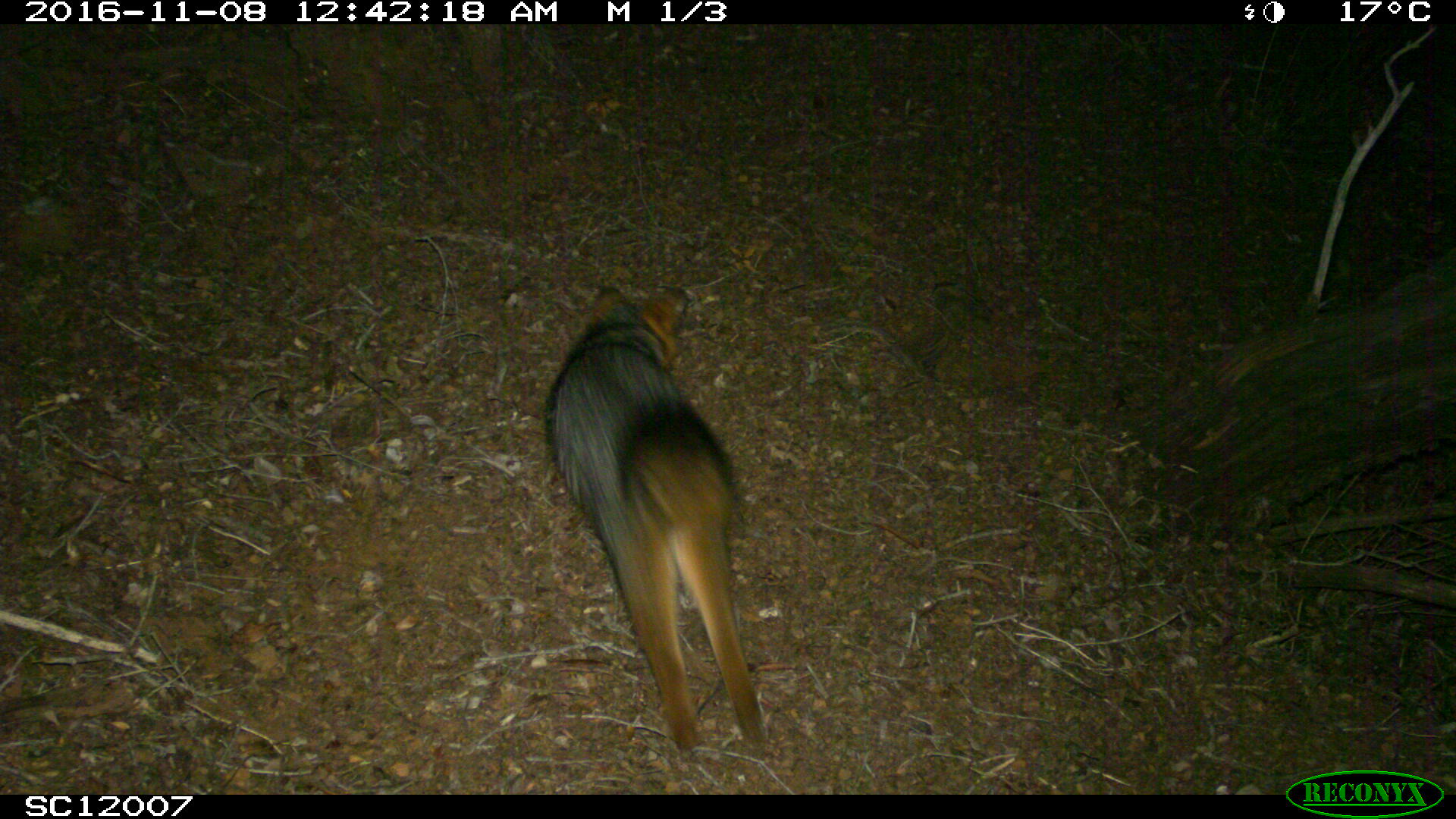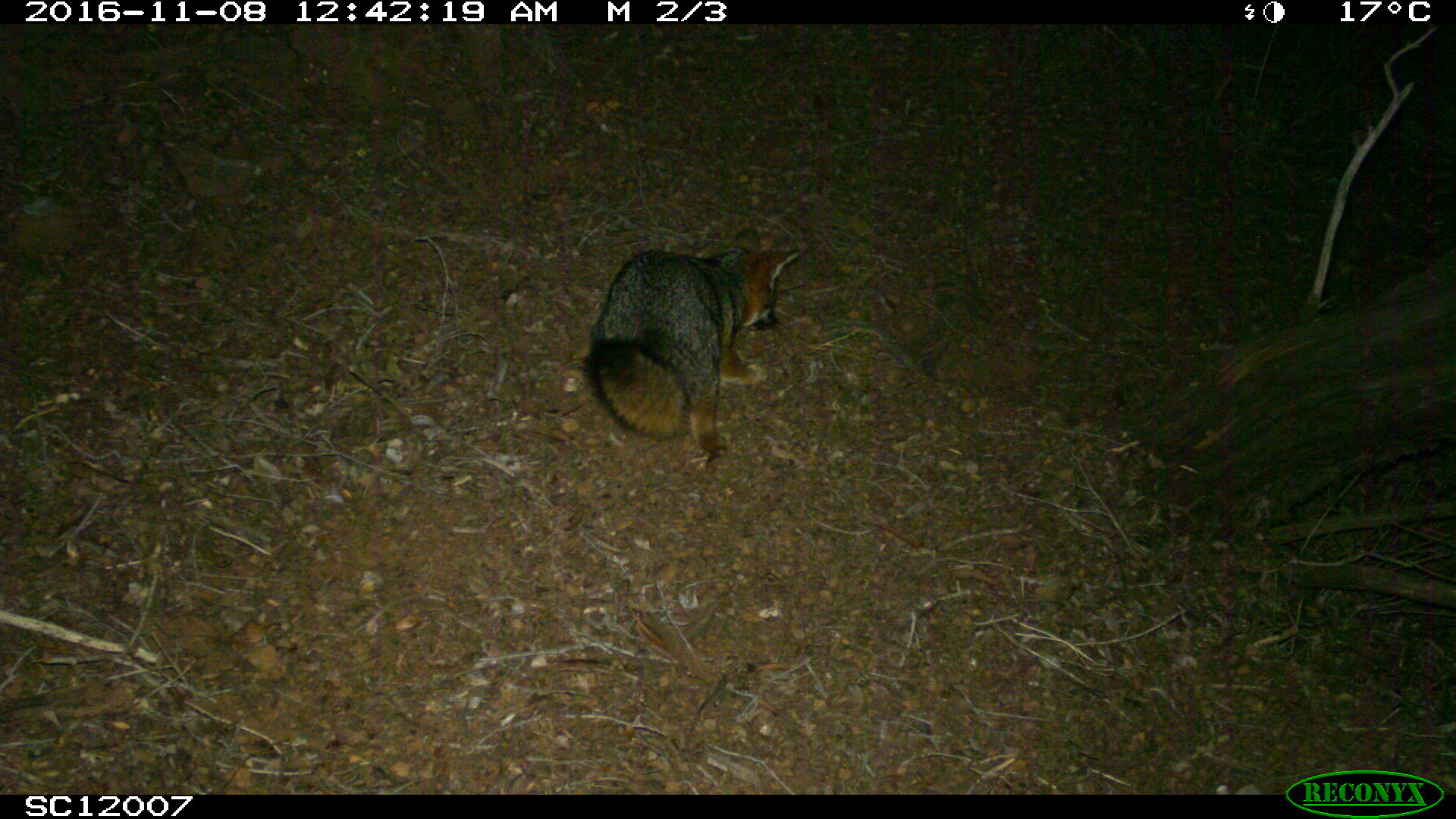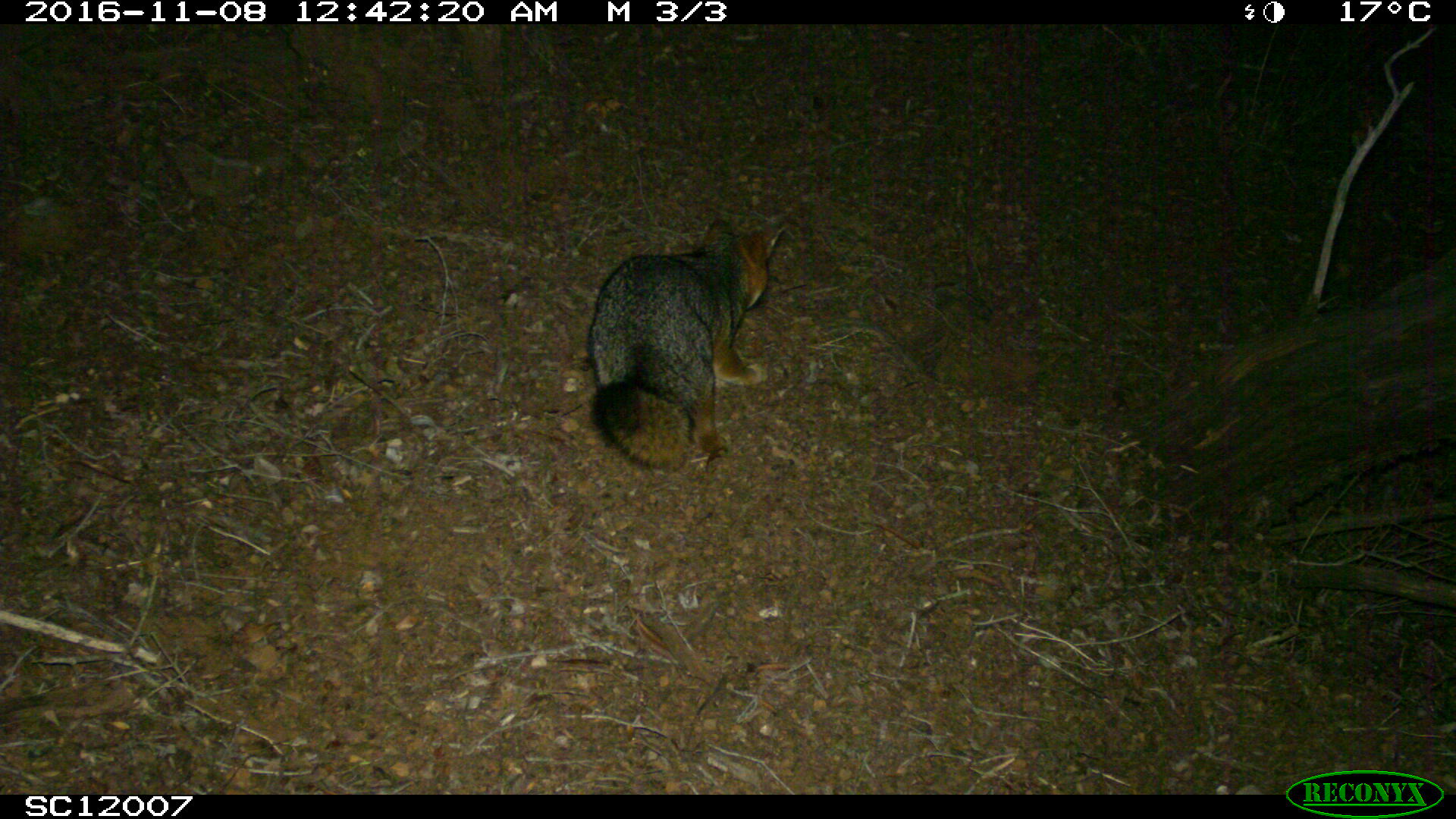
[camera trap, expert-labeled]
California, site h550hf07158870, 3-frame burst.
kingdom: Animalia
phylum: Chordata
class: Mammalia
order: Carnivora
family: Canidae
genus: Urocyon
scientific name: Urocyon littoralis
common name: island fox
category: fox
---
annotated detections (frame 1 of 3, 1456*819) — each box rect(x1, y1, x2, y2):
fox: rect(544, 282, 777, 757)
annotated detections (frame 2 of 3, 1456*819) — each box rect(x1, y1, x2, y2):
fox: rect(582, 226, 799, 457)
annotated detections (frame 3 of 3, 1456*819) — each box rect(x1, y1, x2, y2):
fox: rect(586, 215, 786, 472)